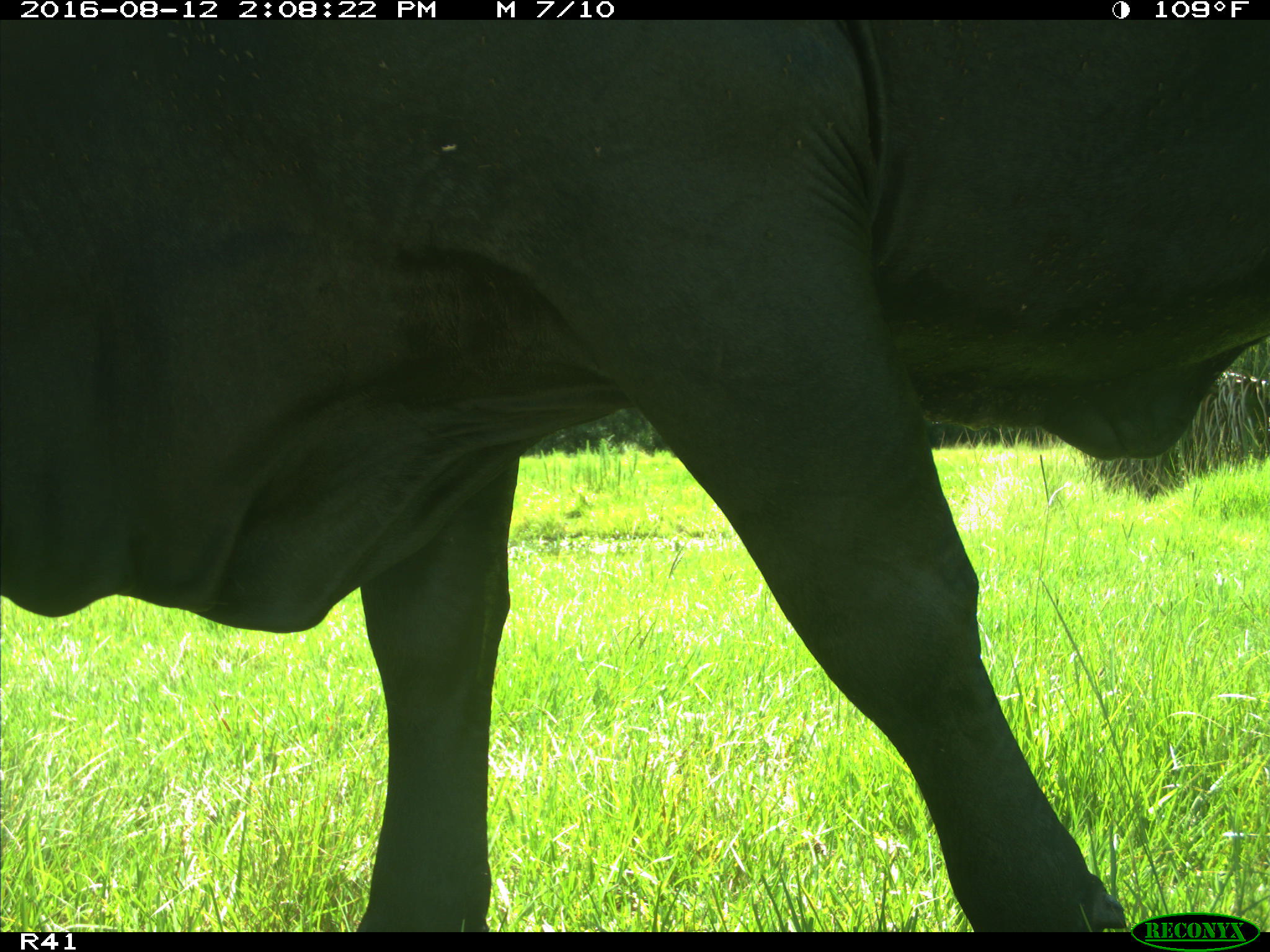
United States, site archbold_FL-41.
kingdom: Animalia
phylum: Chordata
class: Mammalia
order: Artiodactyla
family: Bovidae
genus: Bos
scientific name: Bos taurus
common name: domestic cow